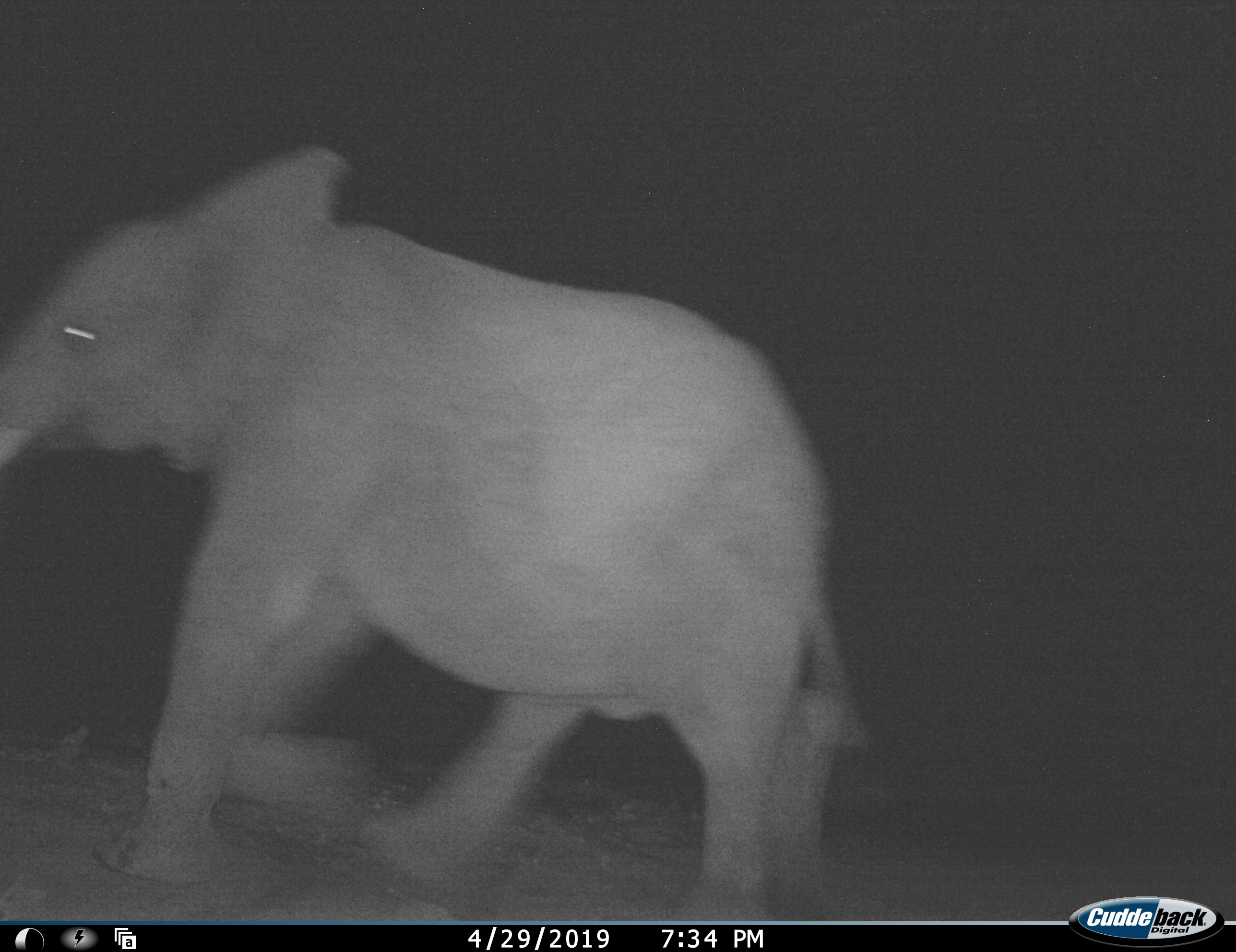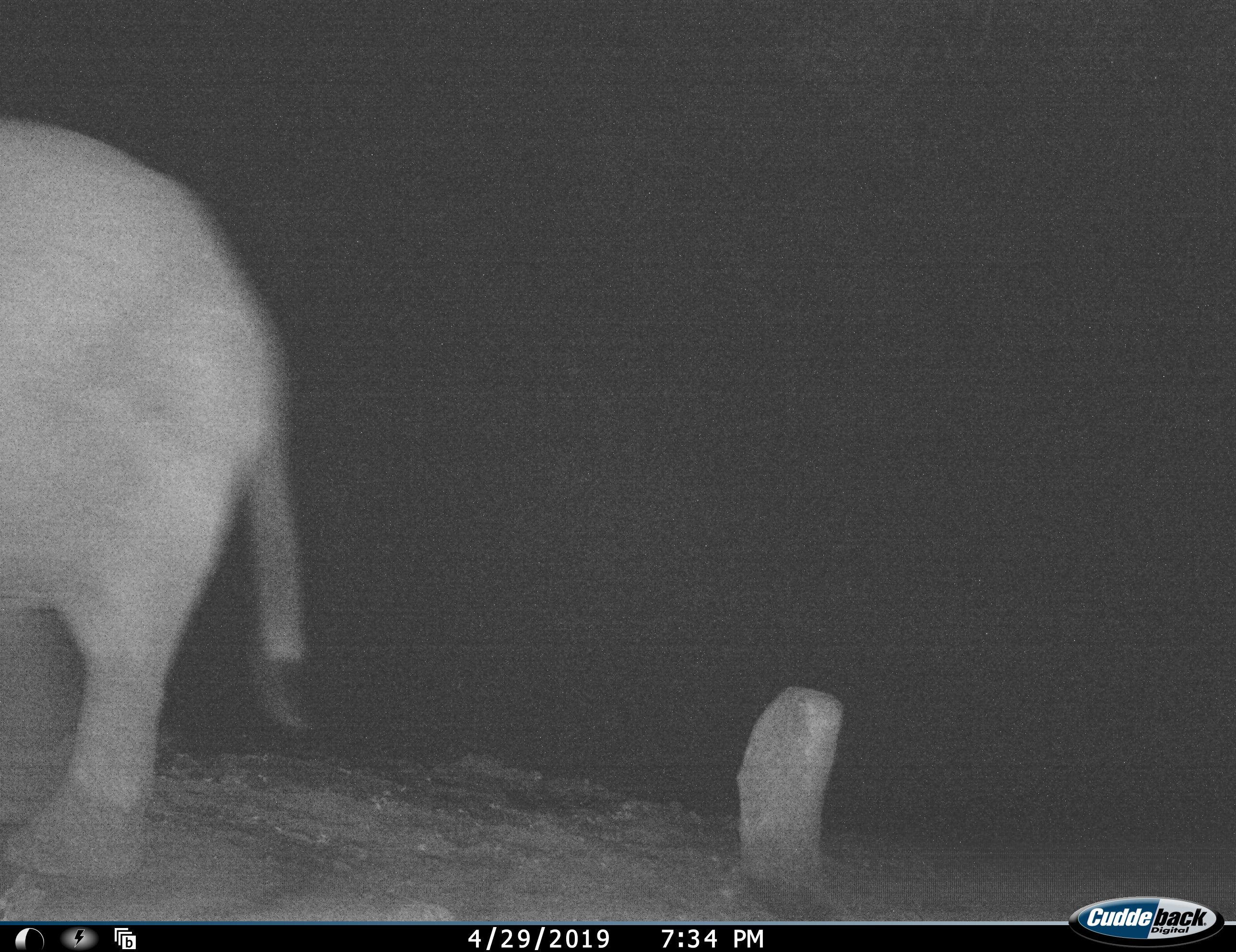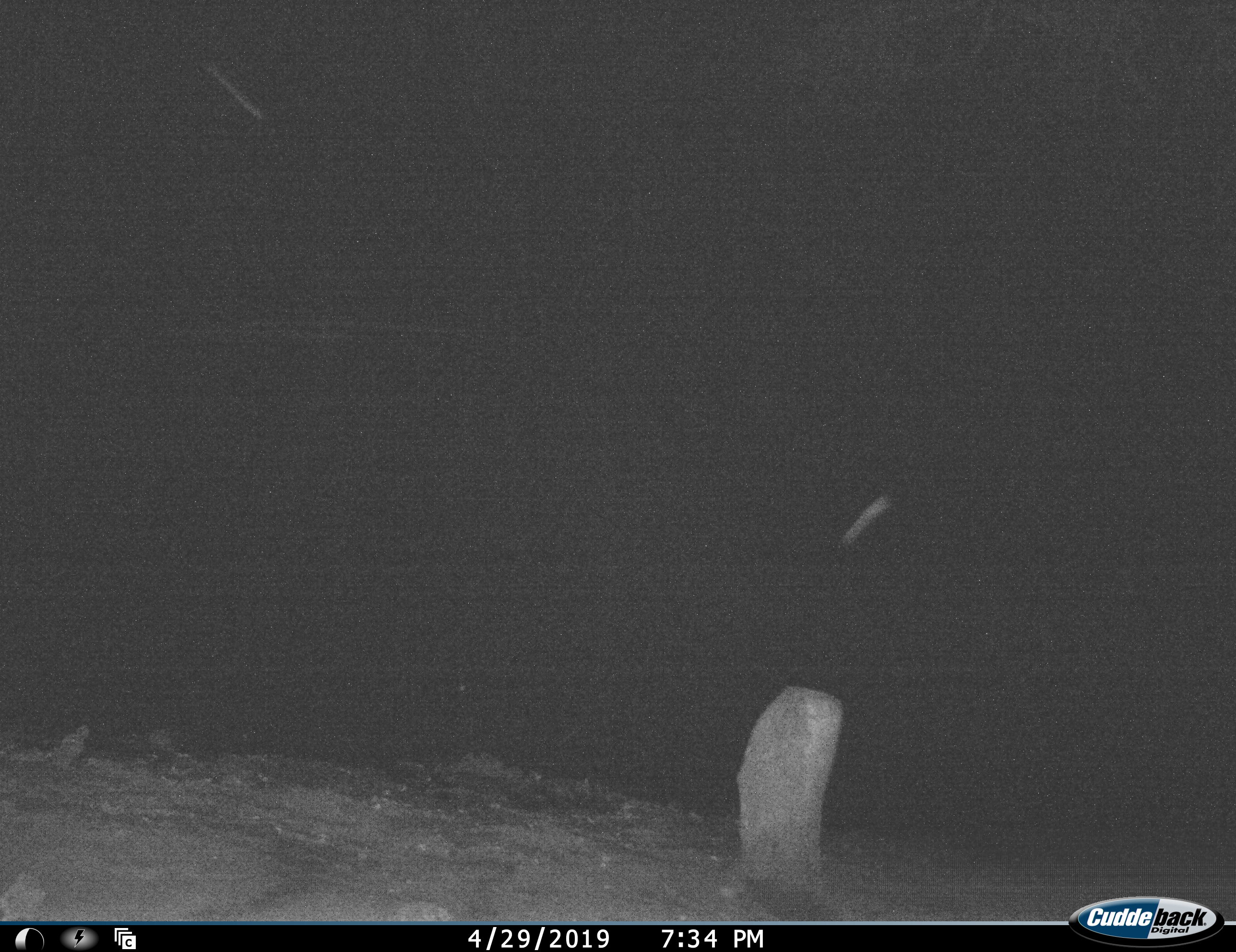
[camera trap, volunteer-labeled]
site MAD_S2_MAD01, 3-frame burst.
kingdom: Animalia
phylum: Chordata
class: Mammalia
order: Proboscidea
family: Elephantidae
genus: Loxodonta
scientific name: Loxodonta africana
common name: african bush elephant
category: elephant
Elephant (african bush elephant) (Loxodonta africana), count 1. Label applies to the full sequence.